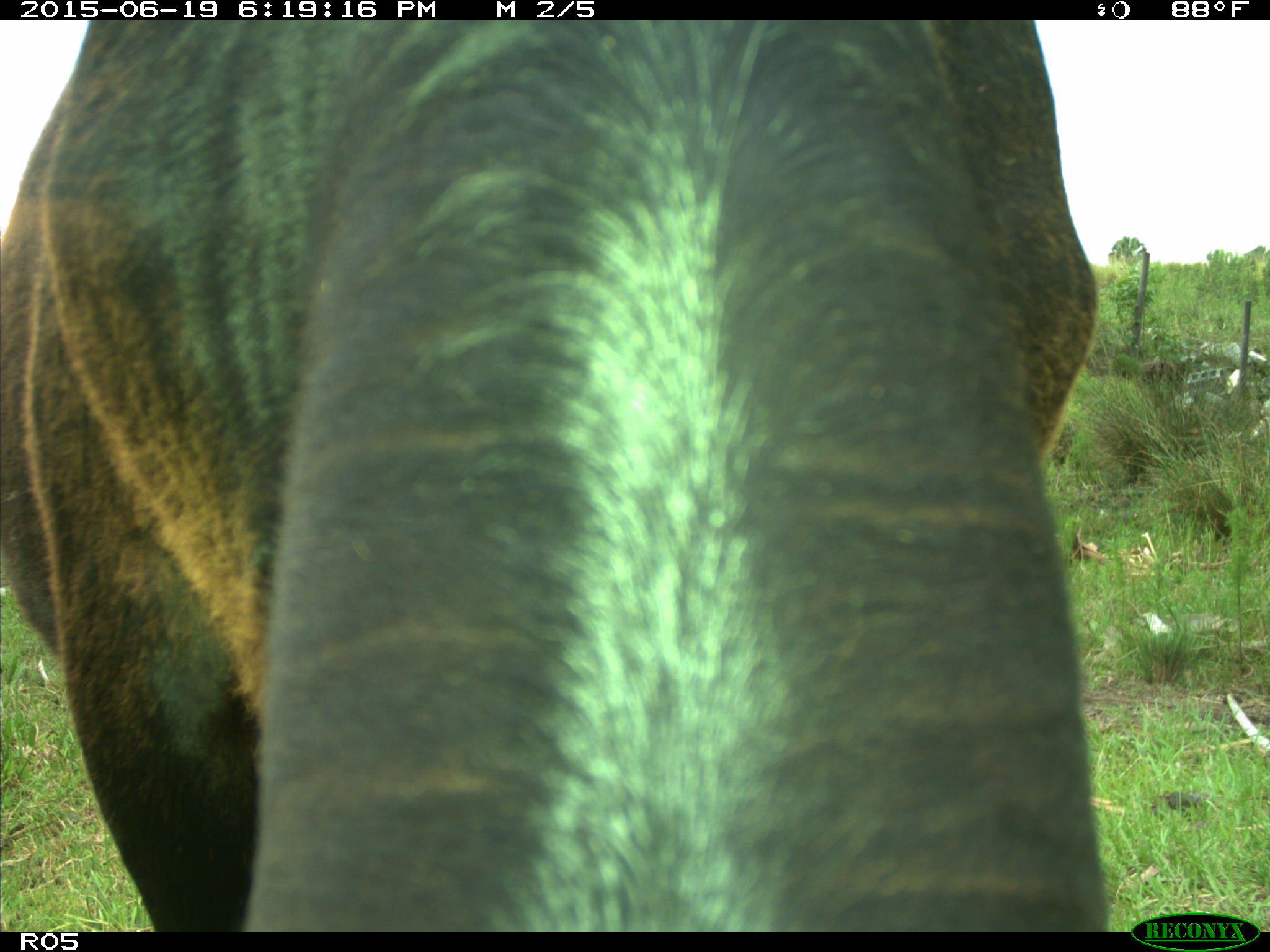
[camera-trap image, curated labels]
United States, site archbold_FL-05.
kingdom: Animalia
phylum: Chordata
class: Mammalia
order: Artiodactyla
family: Bovidae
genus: Bos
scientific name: Bos taurus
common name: domestic cow